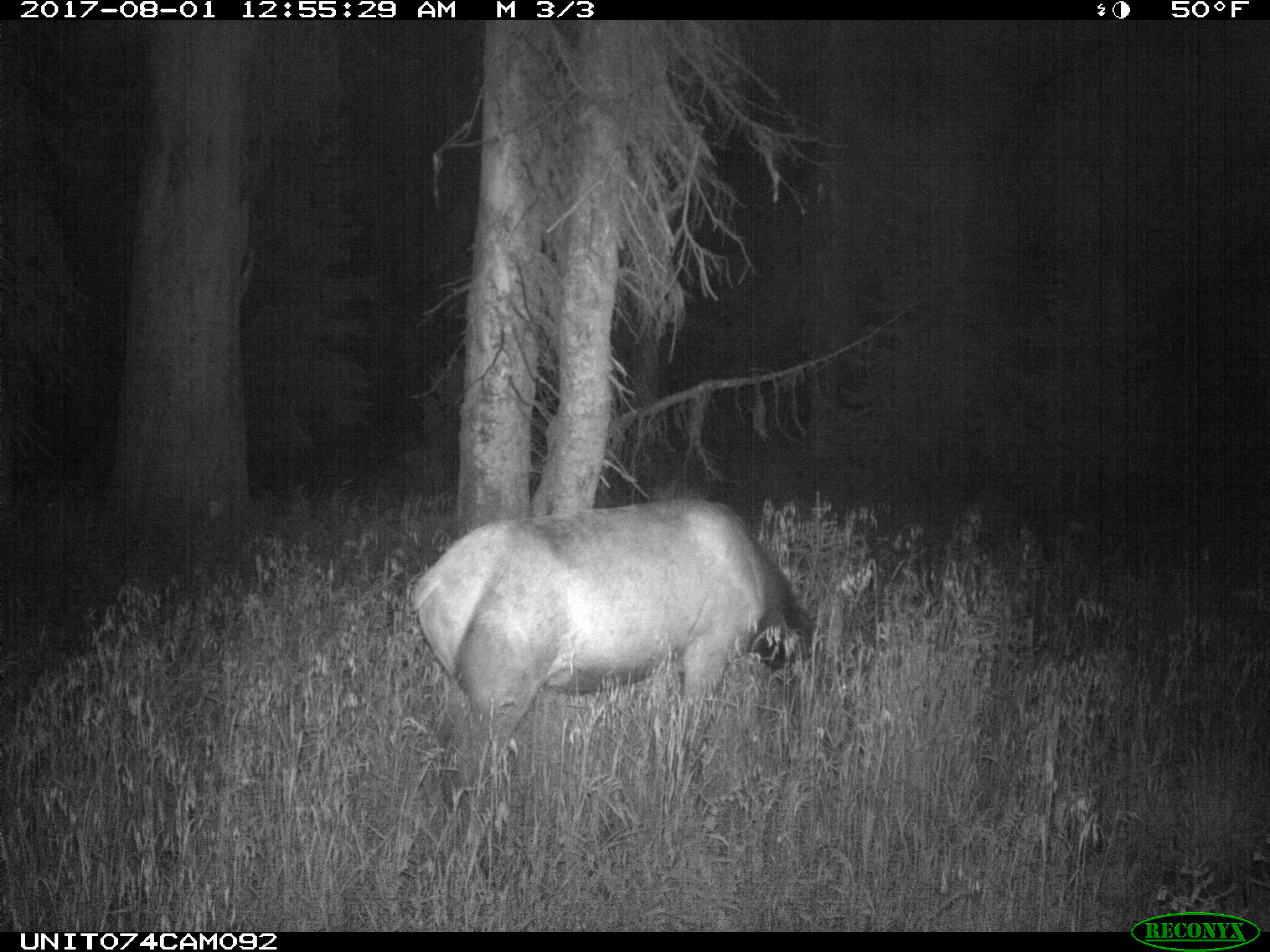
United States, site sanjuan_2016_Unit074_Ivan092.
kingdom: Animalia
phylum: Chordata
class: Mammalia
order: Artiodactyla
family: Cervidae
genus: Cervus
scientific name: Cervus elaphus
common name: red deer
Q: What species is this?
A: Cervus elaphus (red deer).